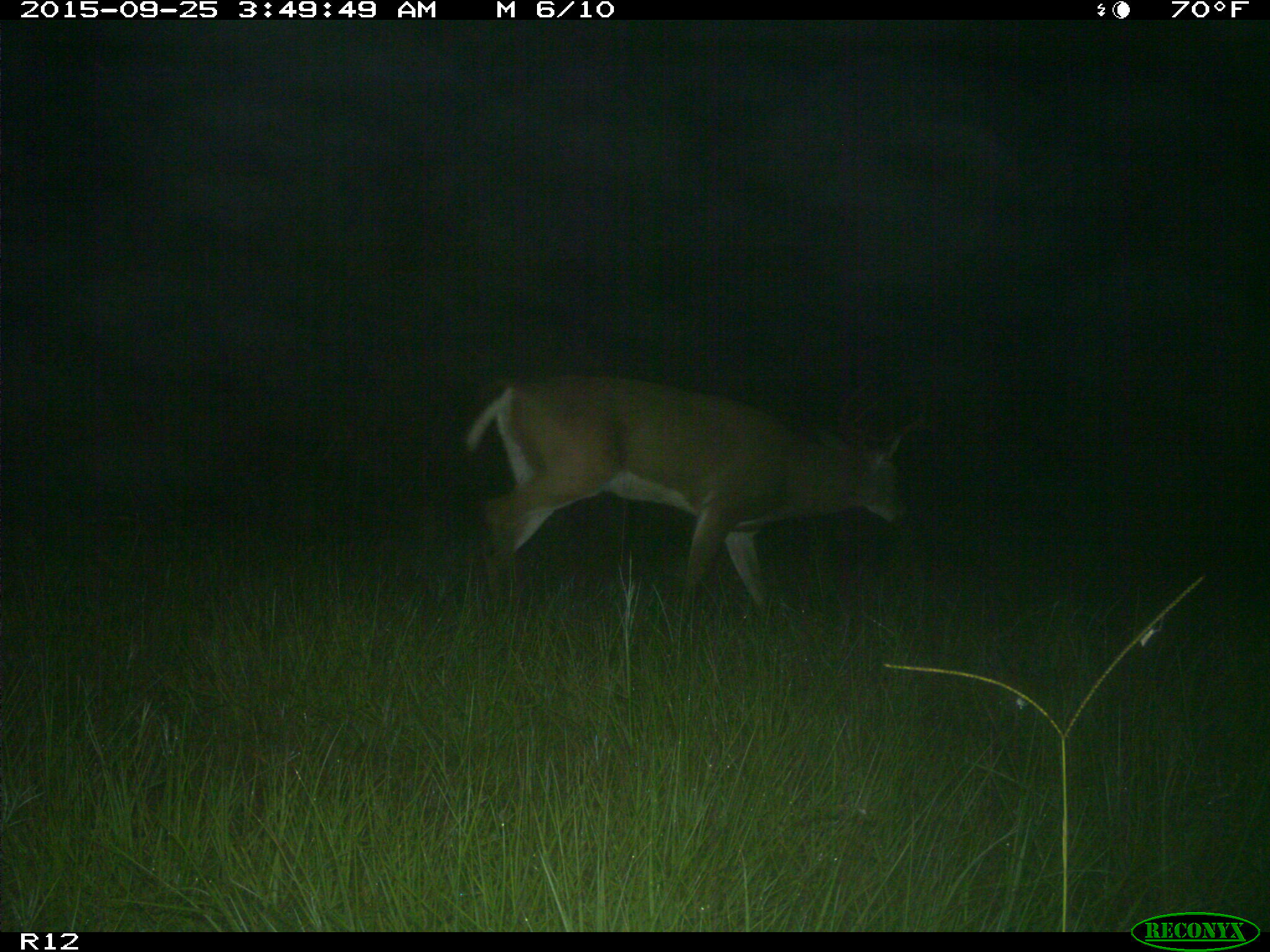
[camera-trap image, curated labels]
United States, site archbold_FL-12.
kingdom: Animalia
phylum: Chordata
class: Mammalia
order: Artiodactyla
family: Cervidae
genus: Odocoileus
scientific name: Odocoileus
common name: deer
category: unidentified deer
Unidentified deer (deer) (Odocoileus).